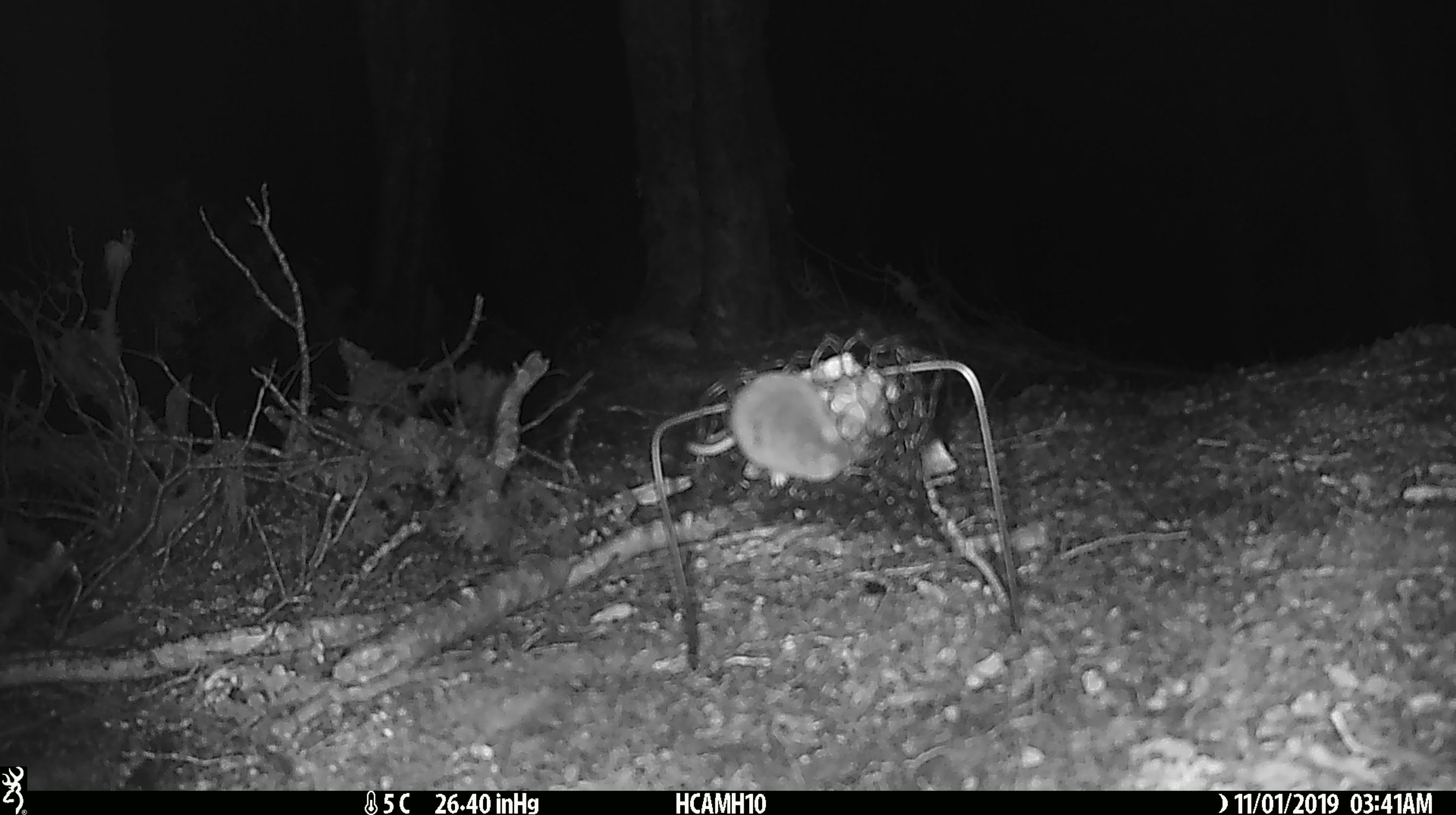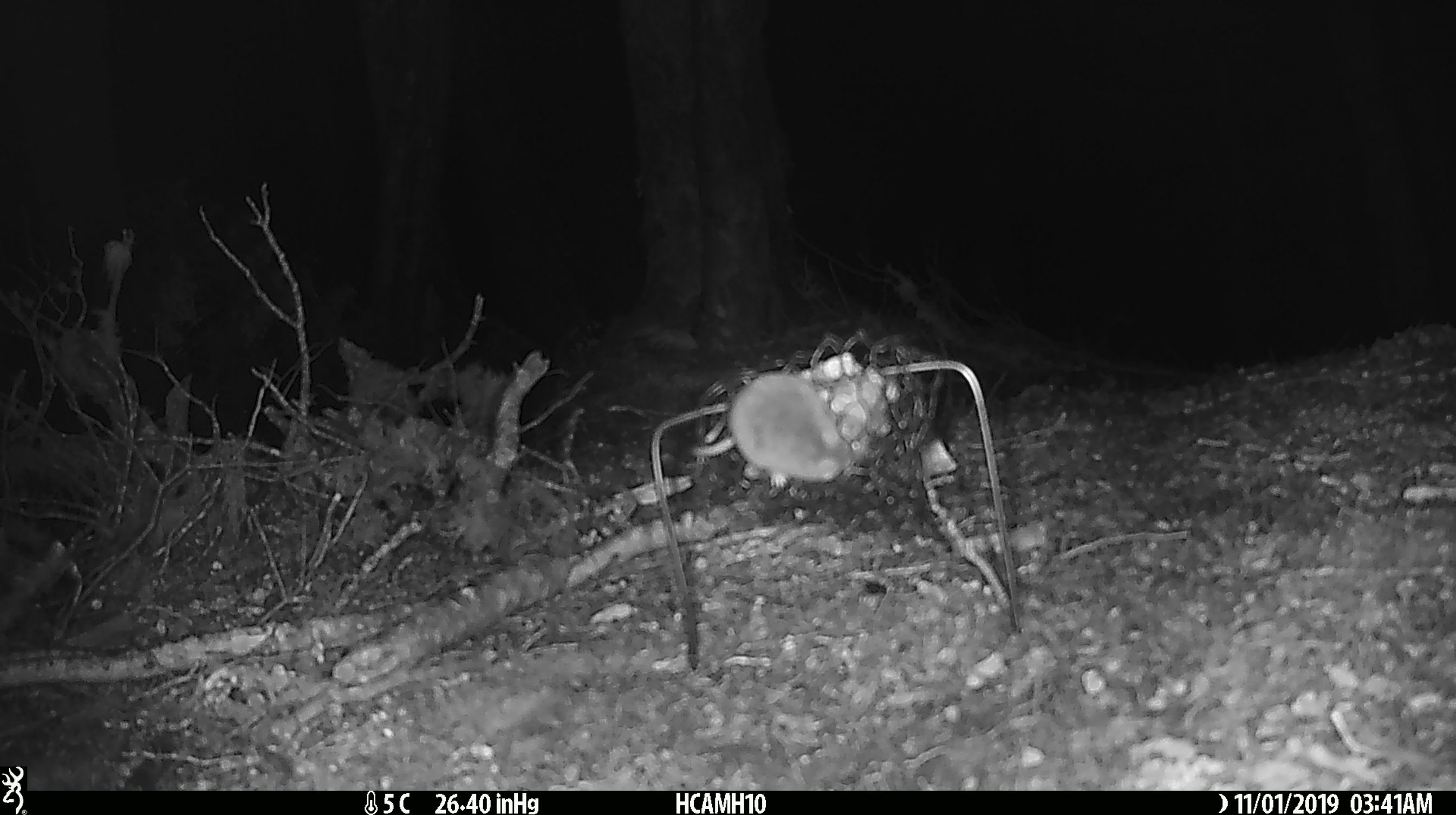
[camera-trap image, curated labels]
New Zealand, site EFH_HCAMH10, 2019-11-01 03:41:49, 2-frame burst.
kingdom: Animalia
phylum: Chordata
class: Mammalia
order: Rodentia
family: Muridae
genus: Mus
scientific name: Mus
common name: mouse